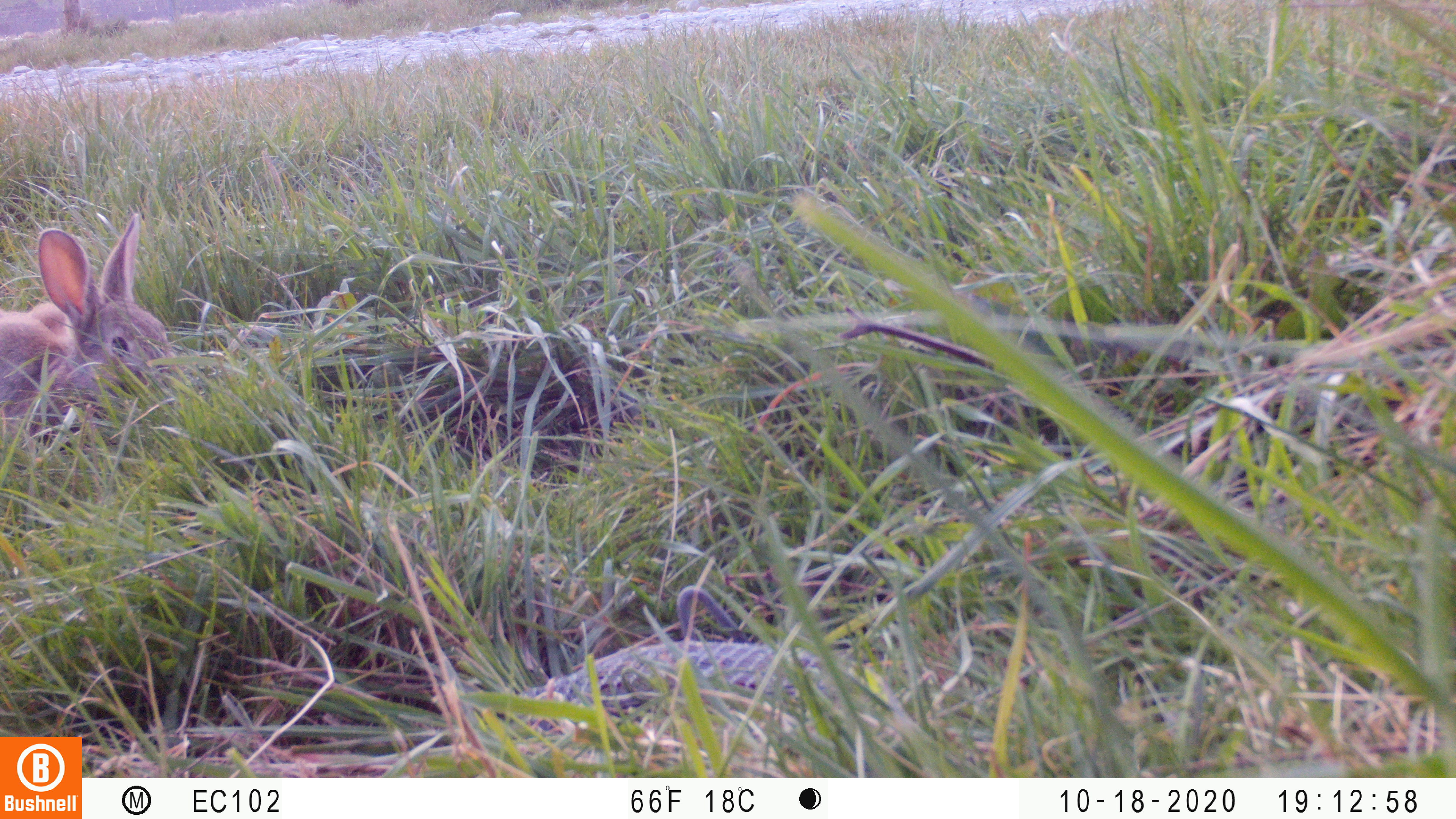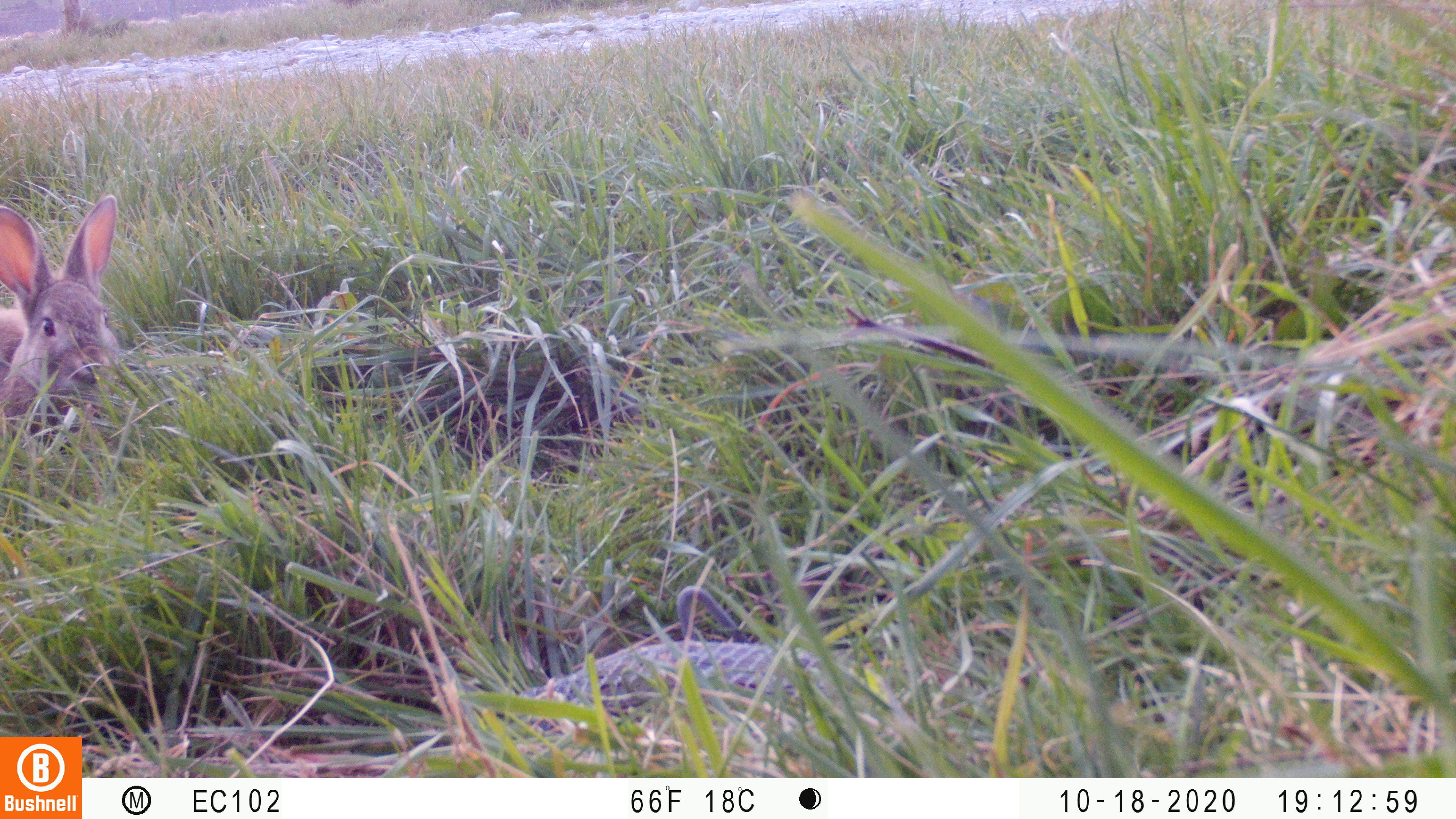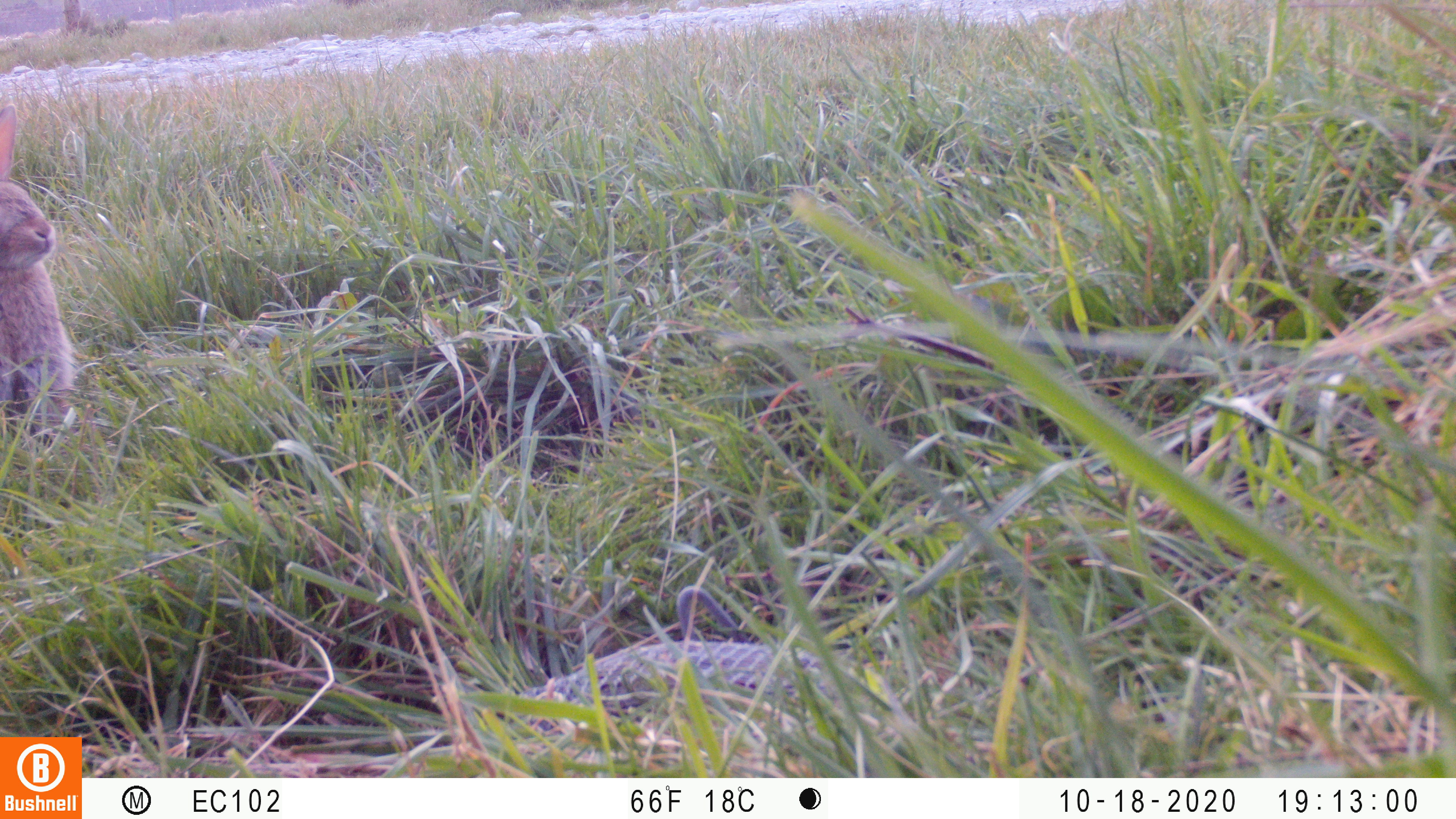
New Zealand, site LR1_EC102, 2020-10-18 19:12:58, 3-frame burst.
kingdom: Animalia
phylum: Chordata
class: Mammalia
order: Lagomorpha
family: Leporidae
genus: Oryctolagus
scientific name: Oryctolagus cuniculus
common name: european rabbit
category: rabbit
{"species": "rabbit (european rabbit) (Oryctolagus cuniculus)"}